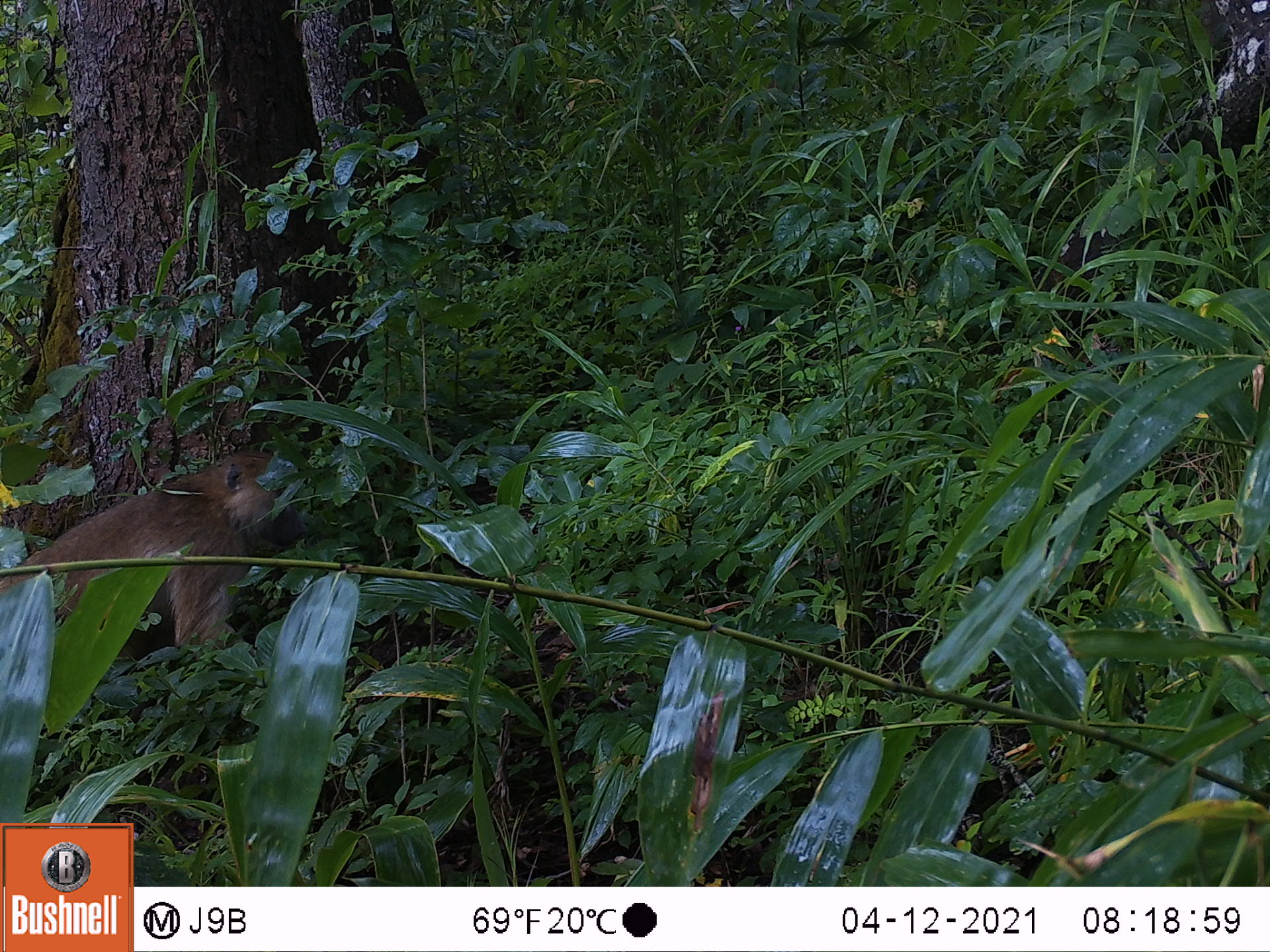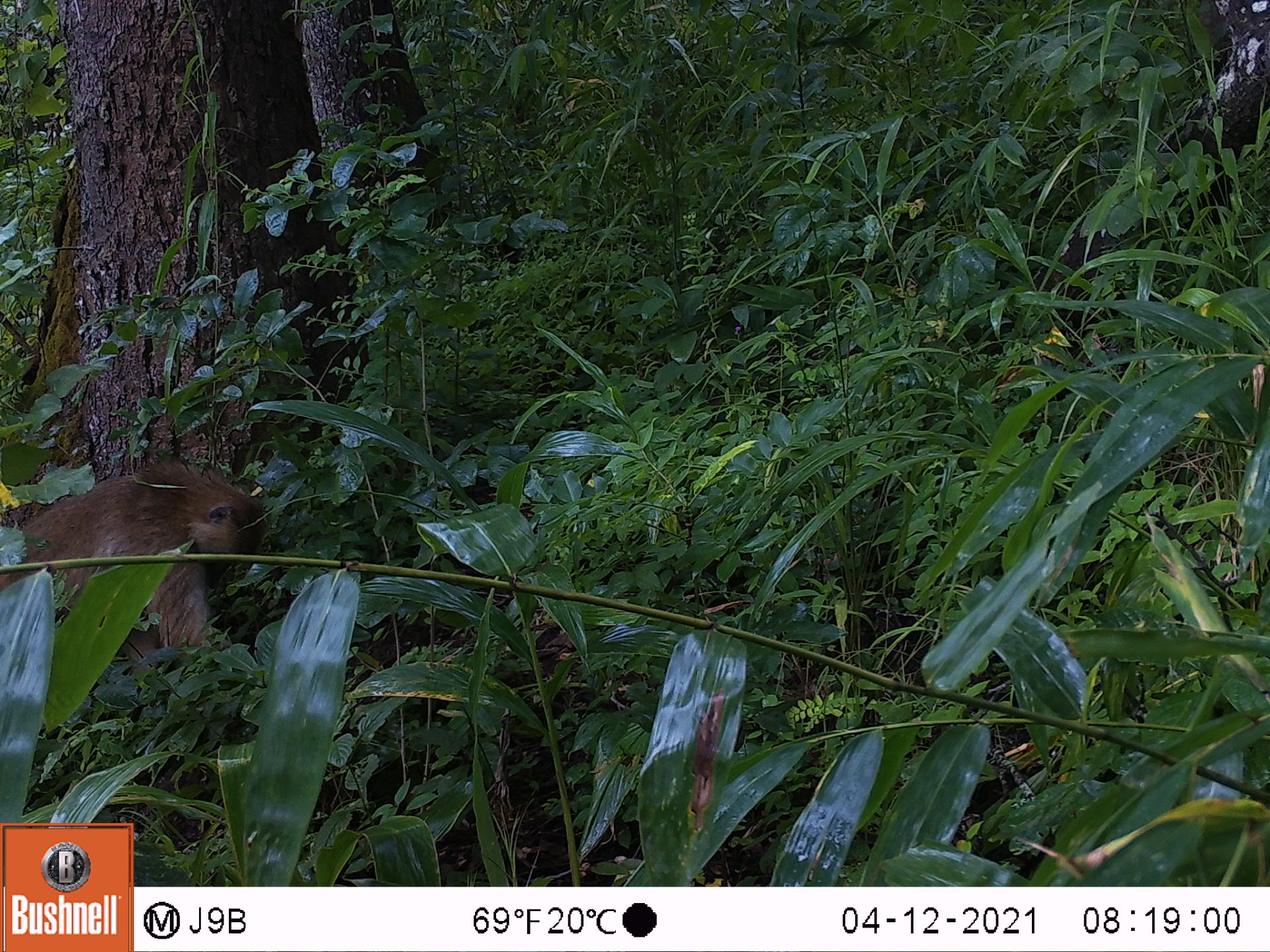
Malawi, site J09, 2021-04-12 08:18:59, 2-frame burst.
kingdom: Animalia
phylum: Chordata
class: Mammalia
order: Primates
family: Cercopithecidae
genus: Papio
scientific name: Papio cynocephalus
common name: yellow baboon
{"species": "yellow baboon (Papio cynocephalus)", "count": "1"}